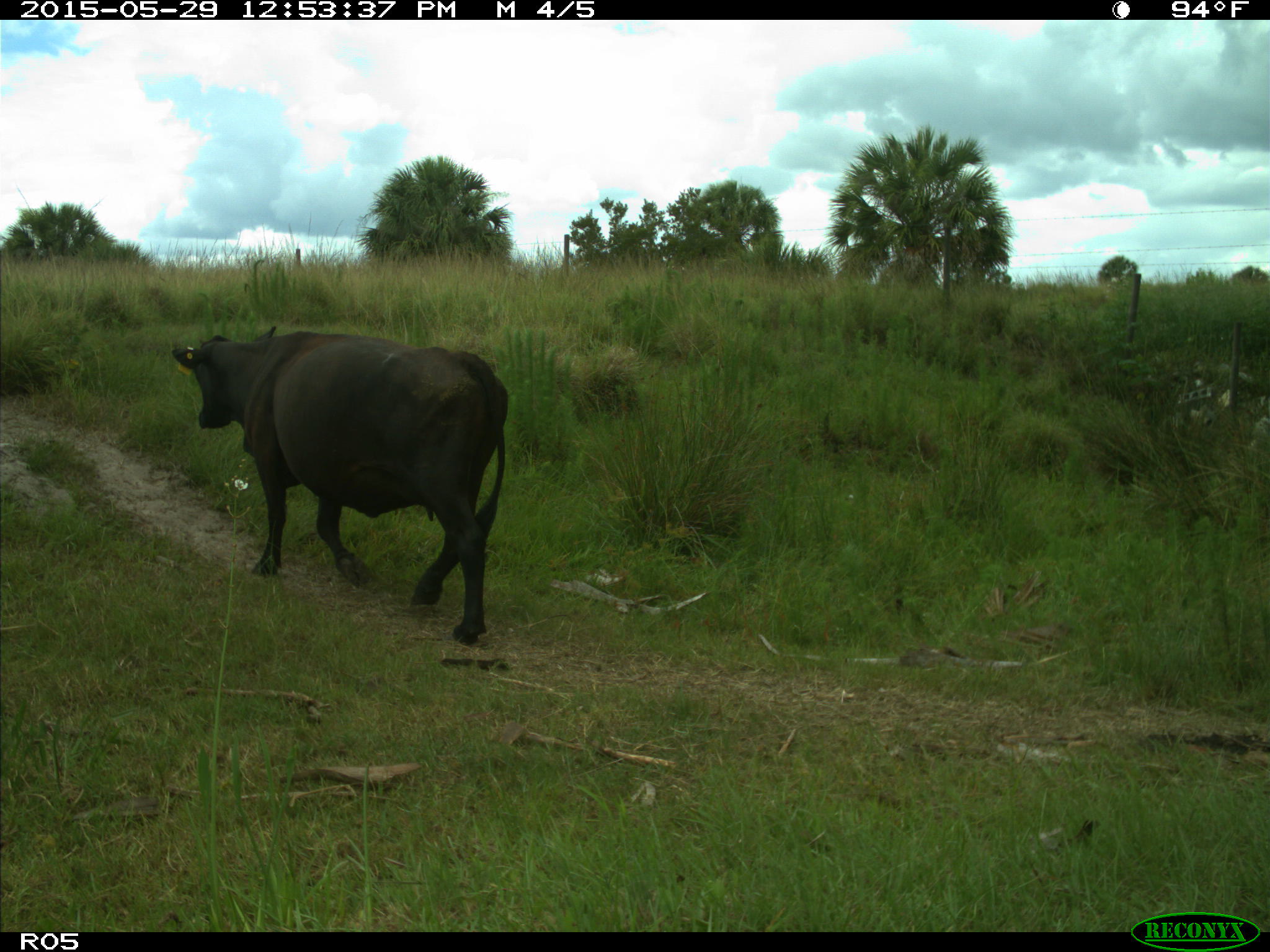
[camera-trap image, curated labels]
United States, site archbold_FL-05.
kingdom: Animalia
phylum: Chordata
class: Mammalia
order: Artiodactyla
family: Bovidae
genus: Bos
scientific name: Bos taurus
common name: domestic cow